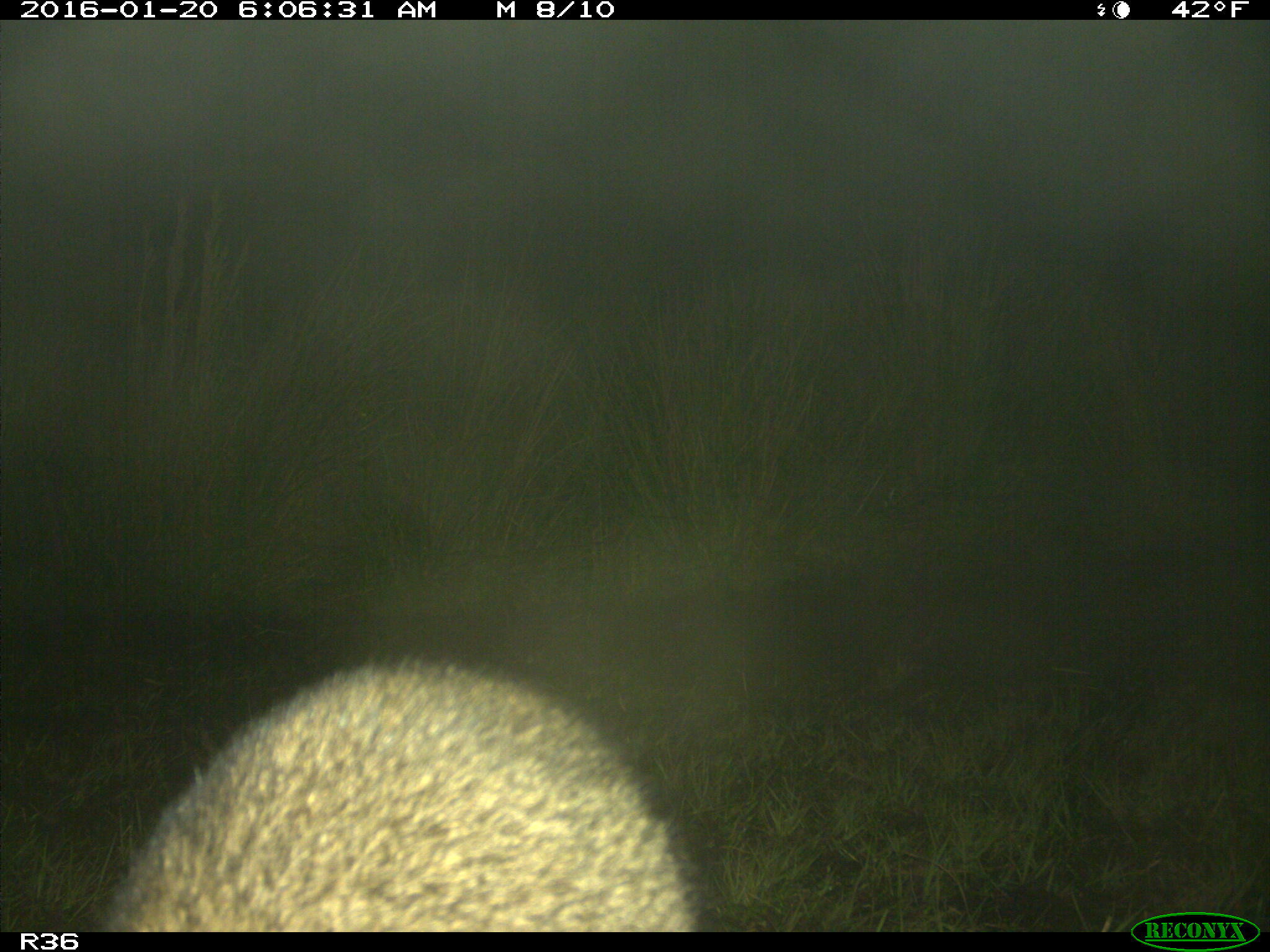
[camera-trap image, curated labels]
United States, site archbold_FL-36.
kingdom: Animalia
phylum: Chordata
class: Mammalia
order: Carnivora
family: Procyonidae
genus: Procyon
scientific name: Procyon lotor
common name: common raccoon